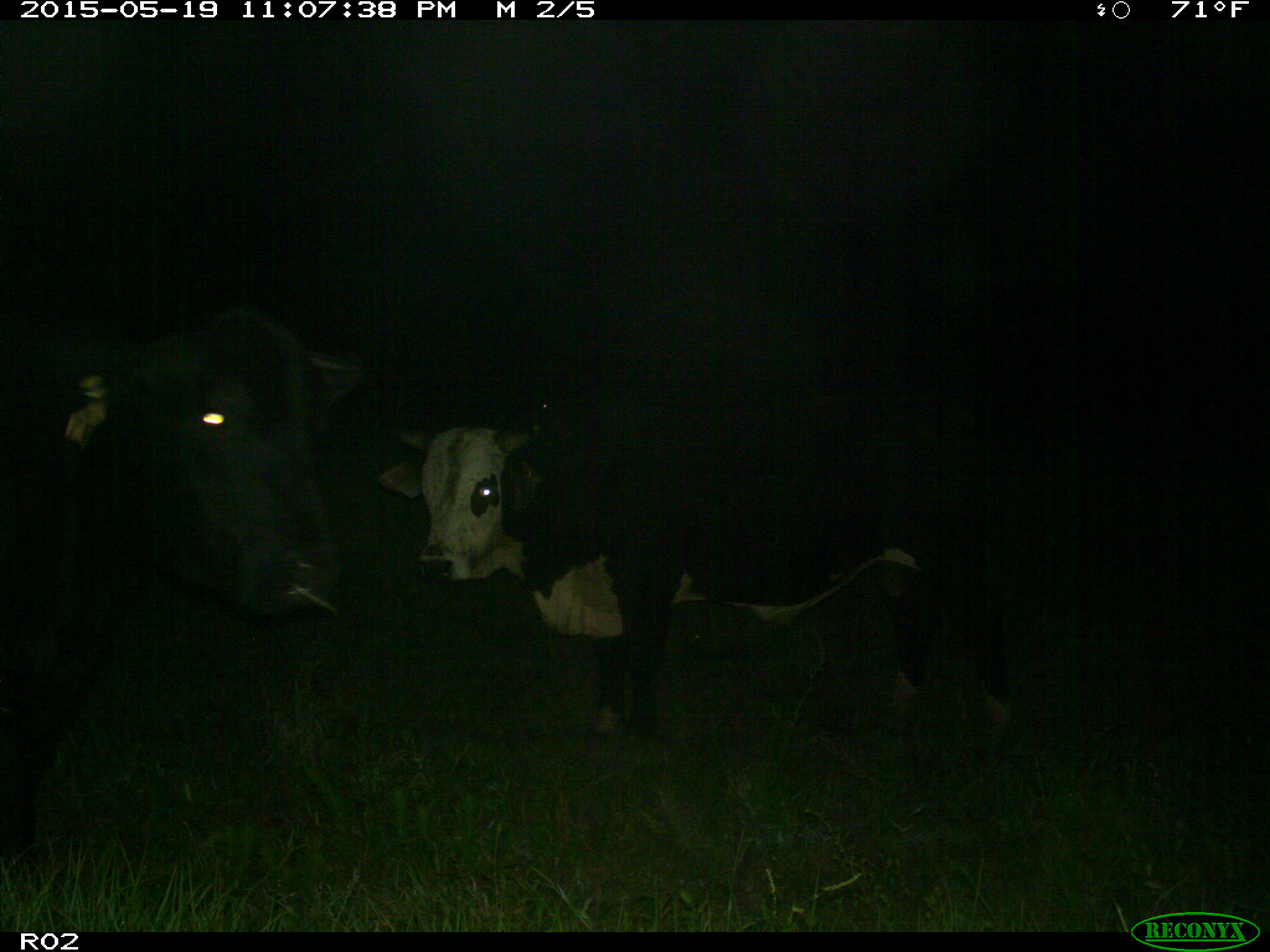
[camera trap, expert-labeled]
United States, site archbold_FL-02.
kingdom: Animalia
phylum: Chordata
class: Mammalia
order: Artiodactyla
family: Bovidae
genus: Bos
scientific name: Bos taurus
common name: domestic cow